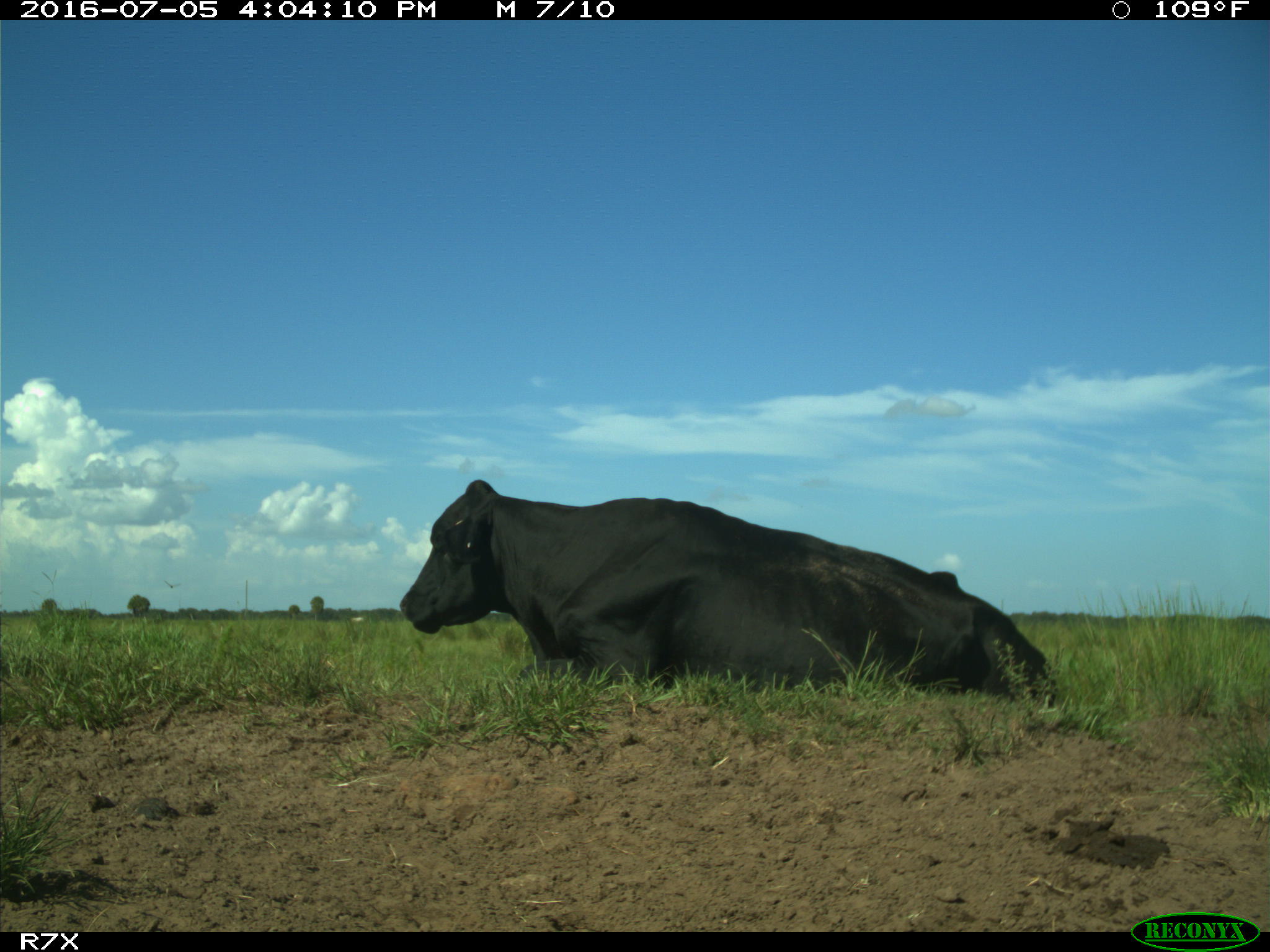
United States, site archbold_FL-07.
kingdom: Animalia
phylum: Chordata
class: Mammalia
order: Artiodactyla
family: Bovidae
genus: Bos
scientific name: Bos taurus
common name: domestic cow